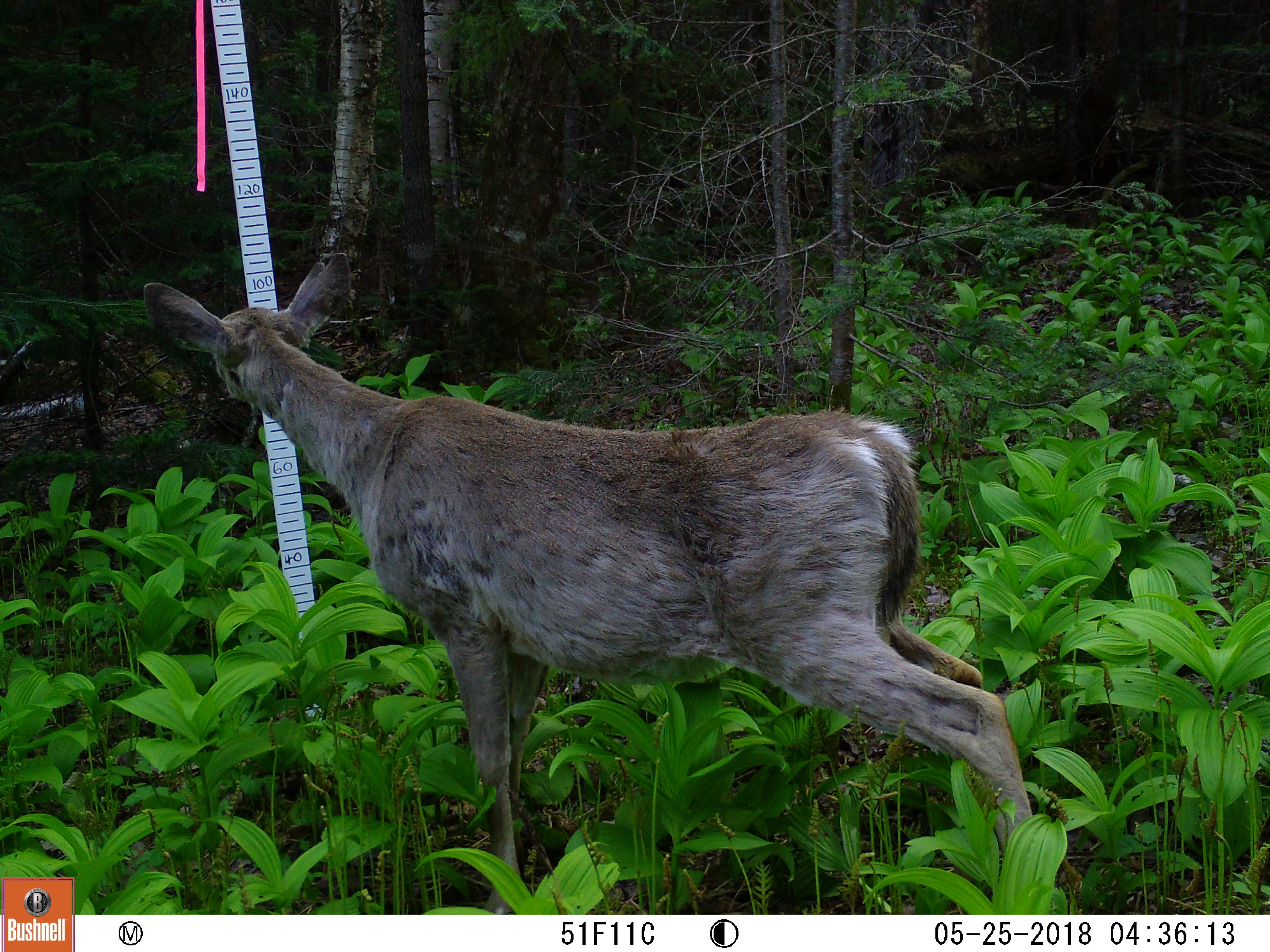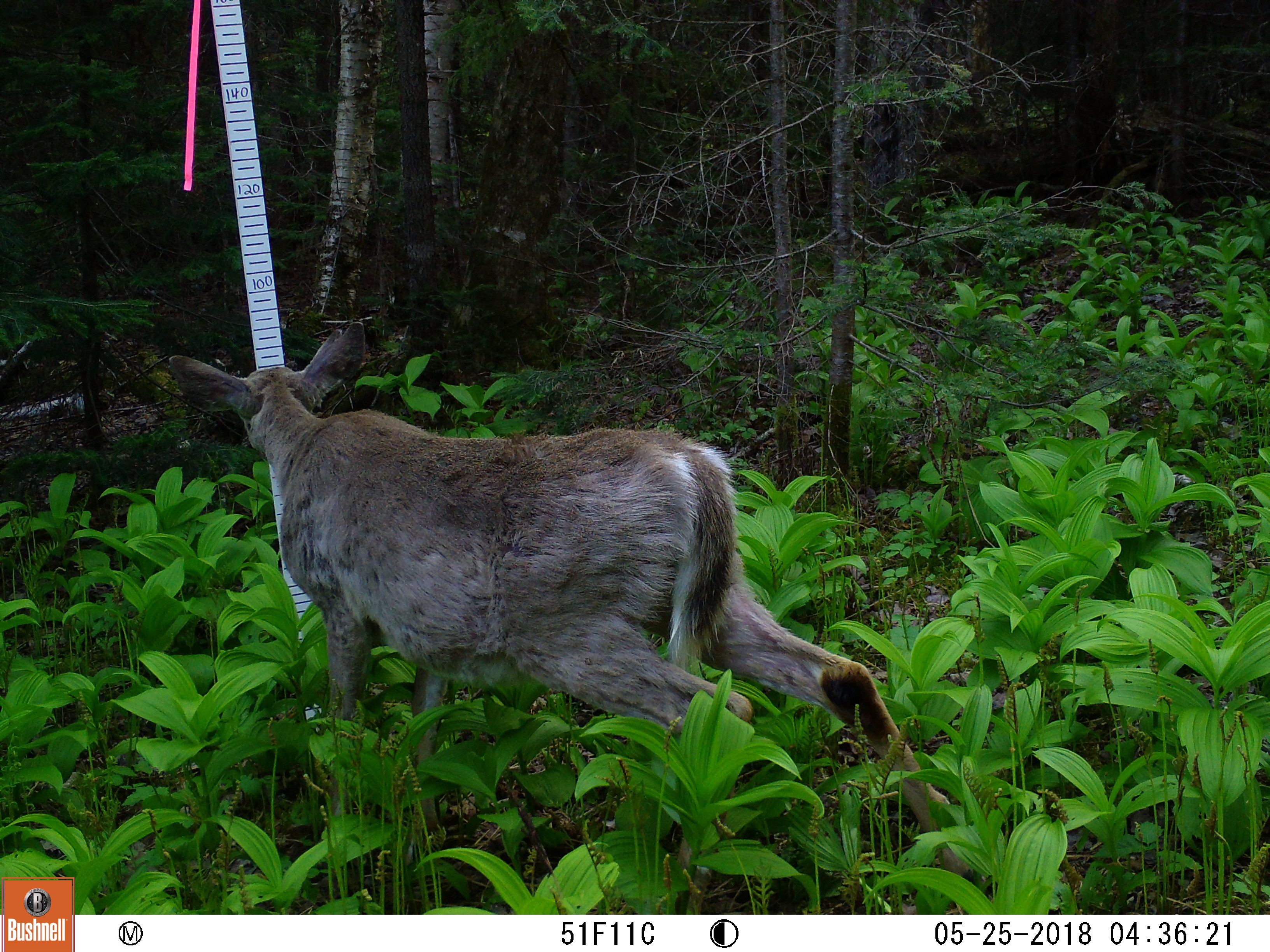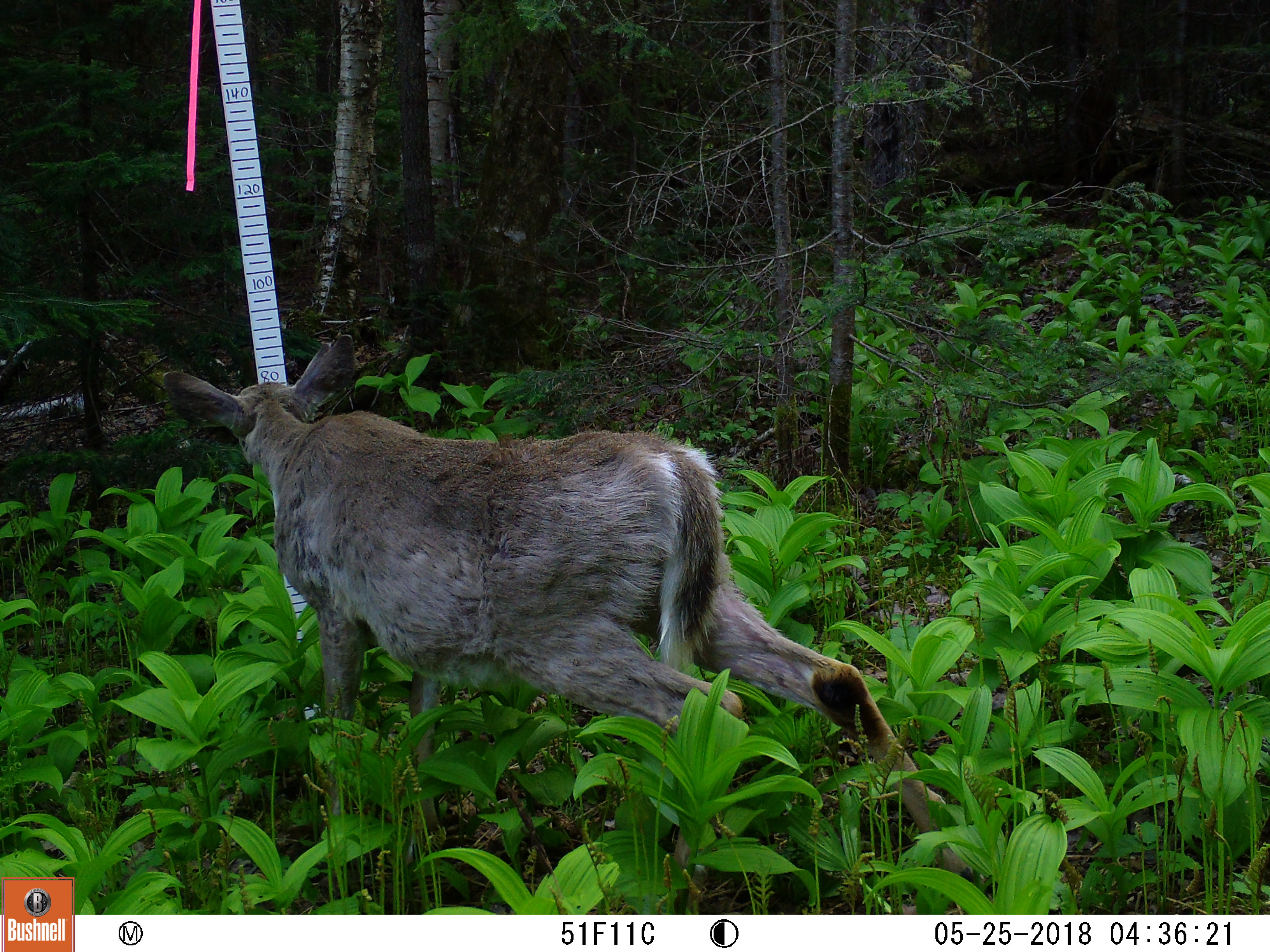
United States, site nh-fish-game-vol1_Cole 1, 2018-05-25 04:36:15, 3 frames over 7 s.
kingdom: Animalia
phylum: Chordata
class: Mammalia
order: Artiodactyla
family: Cervidae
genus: Odocoileus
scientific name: Odocoileus virginianus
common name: white-tailed deer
White-tailed deer (Odocoileus virginianus).